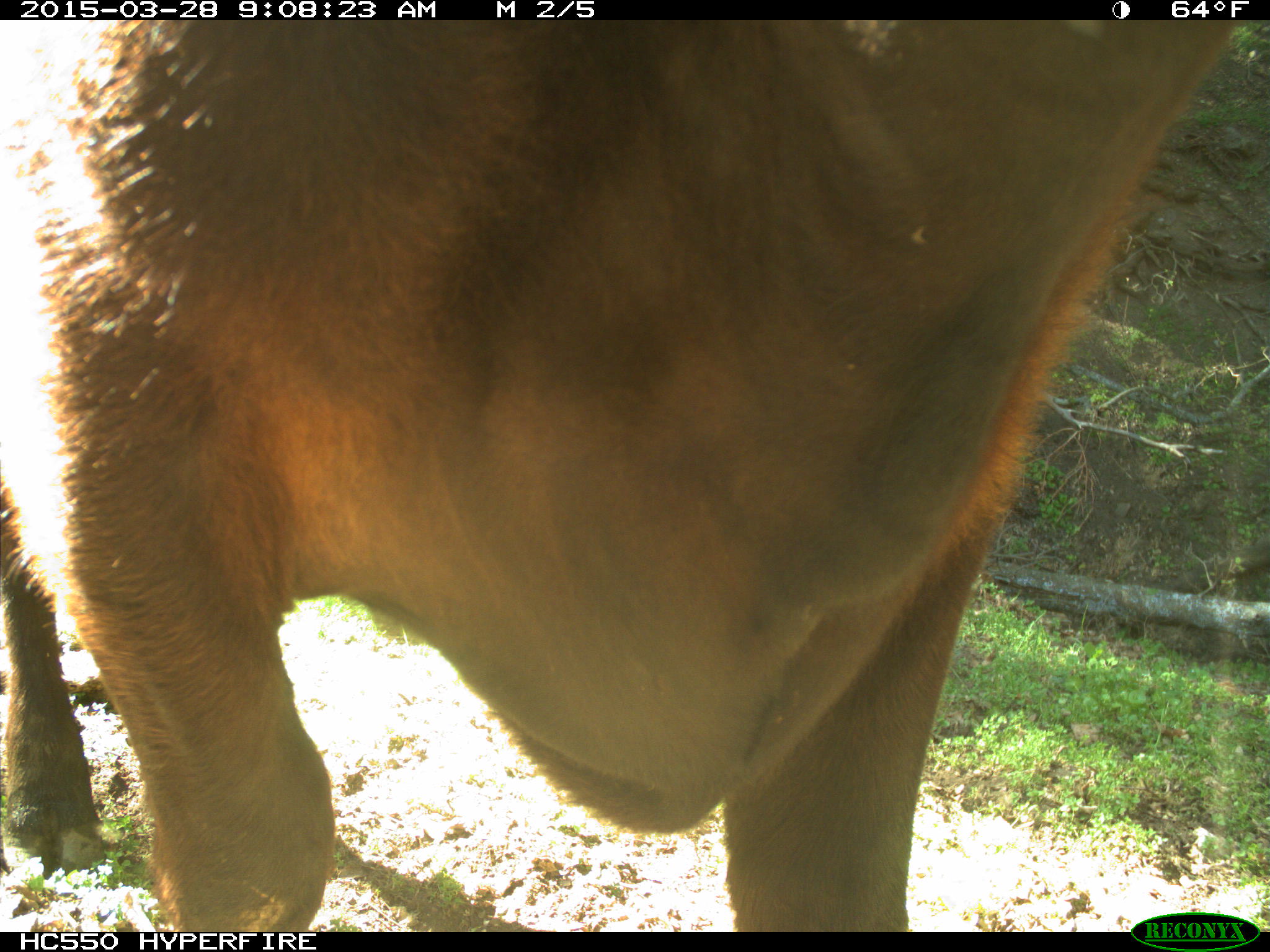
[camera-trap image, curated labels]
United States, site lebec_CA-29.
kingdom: Animalia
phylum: Chordata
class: Mammalia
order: Artiodactyla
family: Bovidae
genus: Bos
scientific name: Bos taurus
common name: domestic cow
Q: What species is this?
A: Bos taurus (domestic cow).